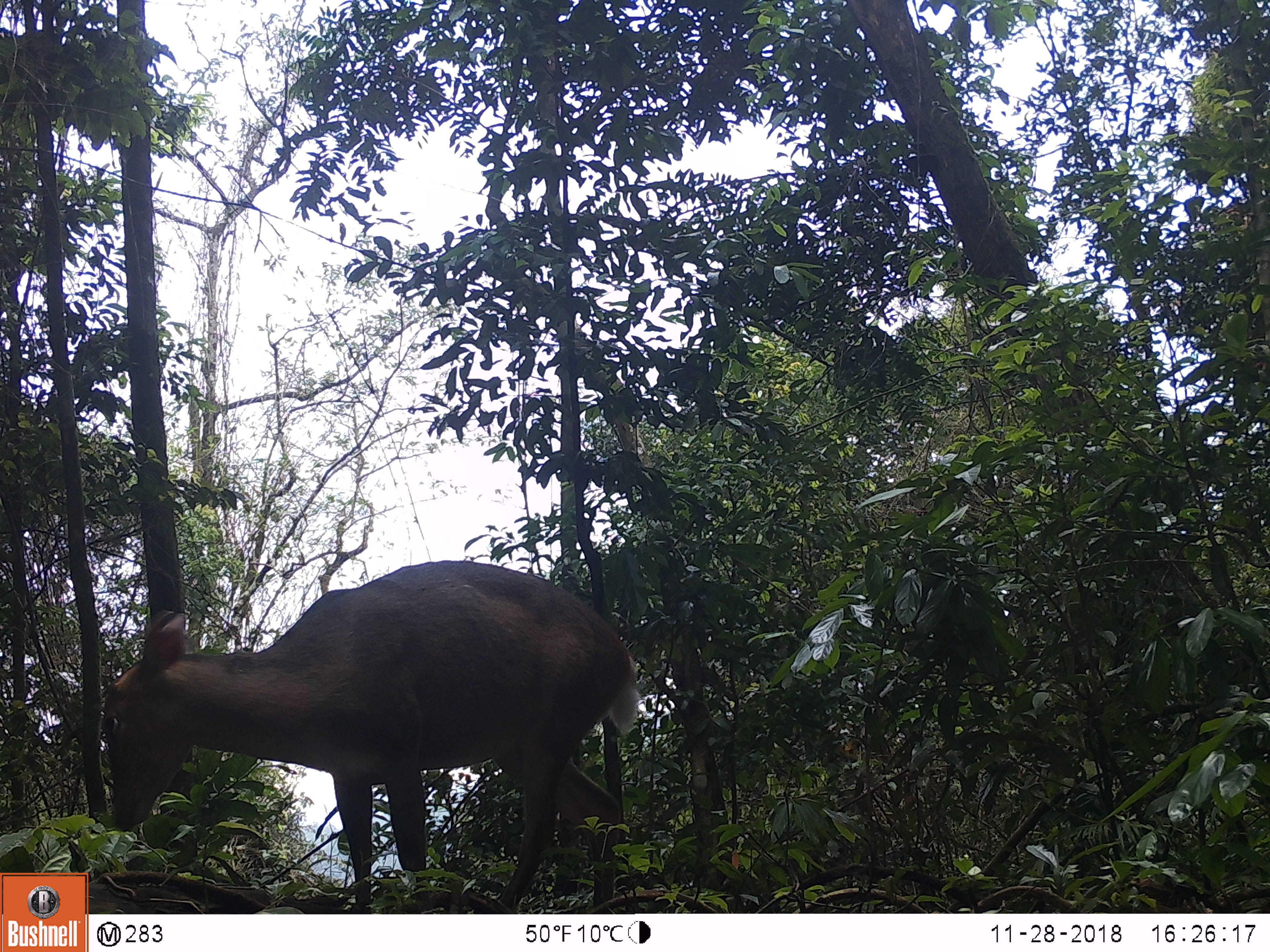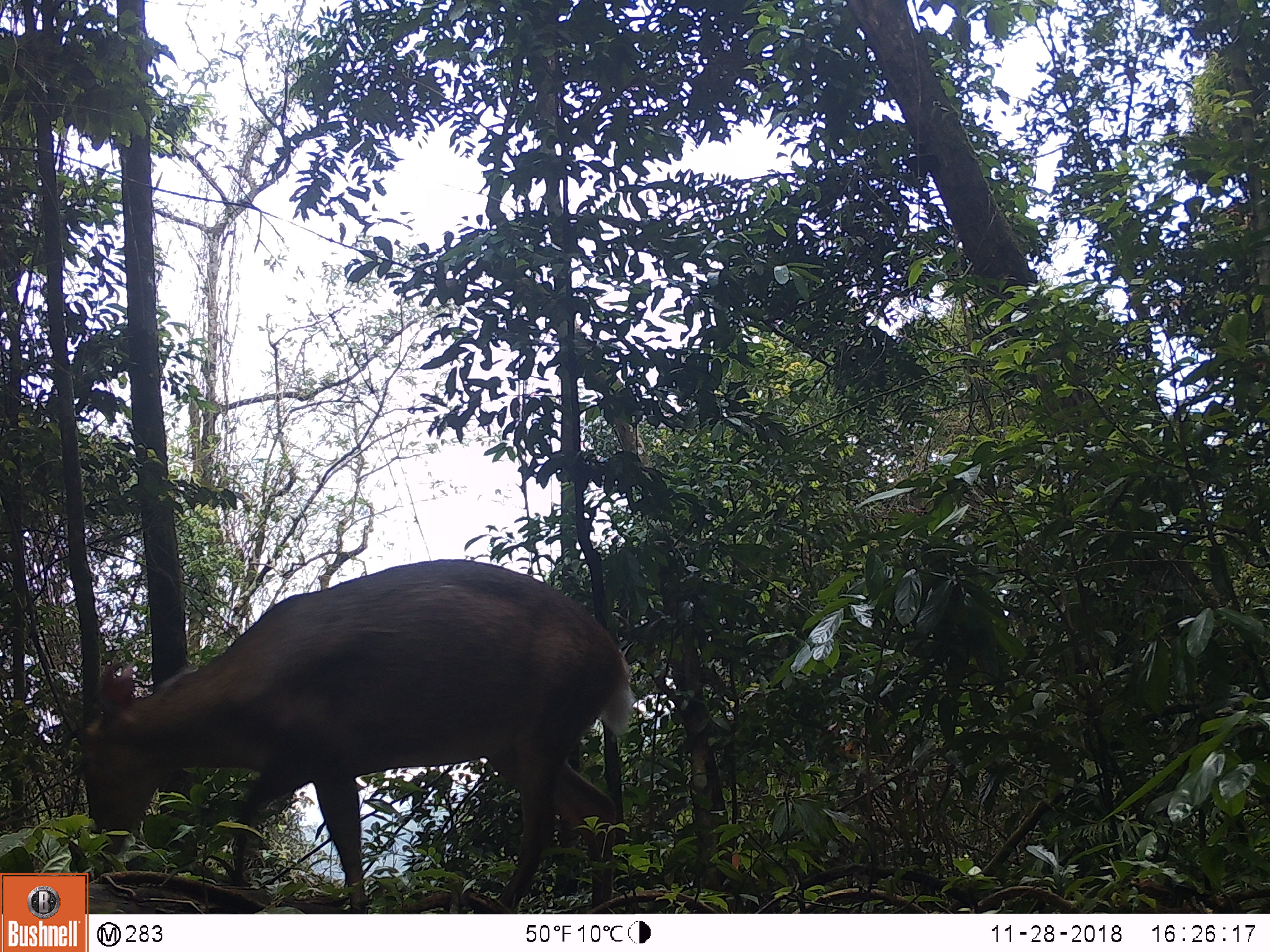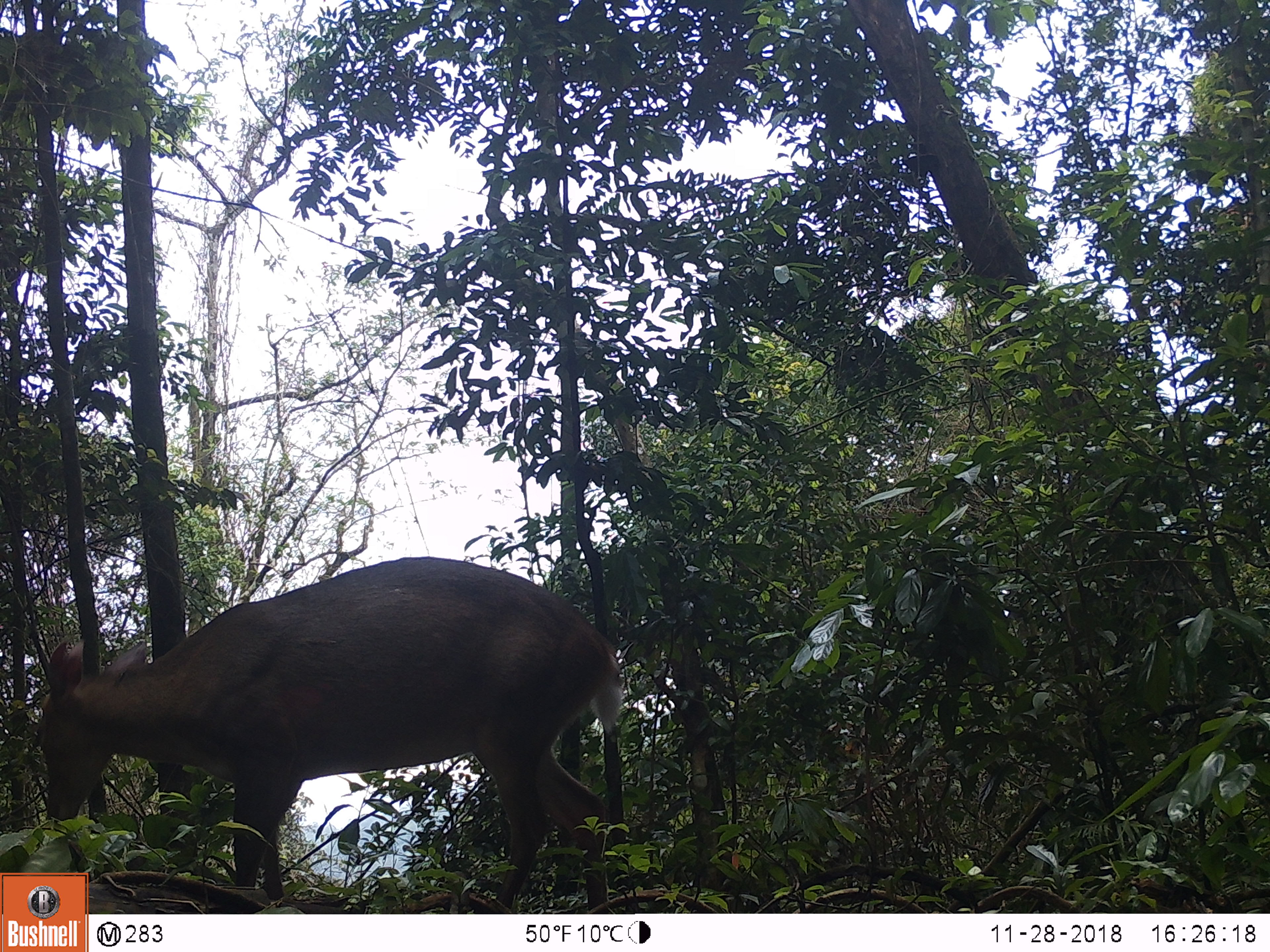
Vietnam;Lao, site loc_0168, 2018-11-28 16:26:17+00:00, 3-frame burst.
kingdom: Animalia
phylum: Chordata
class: Mammalia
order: Artiodactyla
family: Cervidae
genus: Muntiacus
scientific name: Muntiacus vuquangensis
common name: large-antlered muntjac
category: large antlered muntjac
Large antlered muntjac (large-antlered muntjac) (Muntiacus vuquangensis). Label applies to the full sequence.